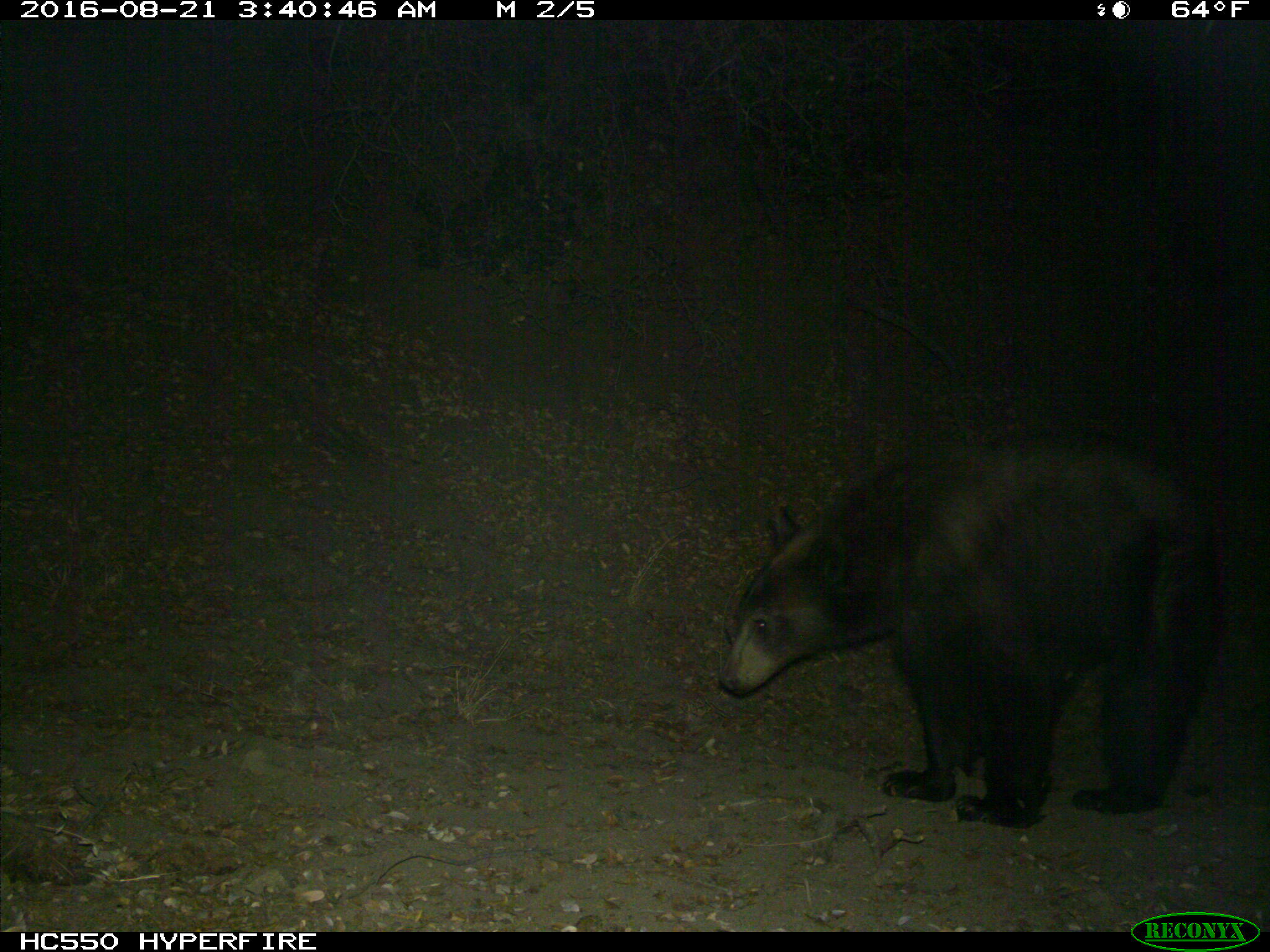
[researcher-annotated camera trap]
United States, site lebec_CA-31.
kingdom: Animalia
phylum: Chordata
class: Mammalia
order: Carnivora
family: Ursidae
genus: Ursus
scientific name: Ursus americanus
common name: american black bear